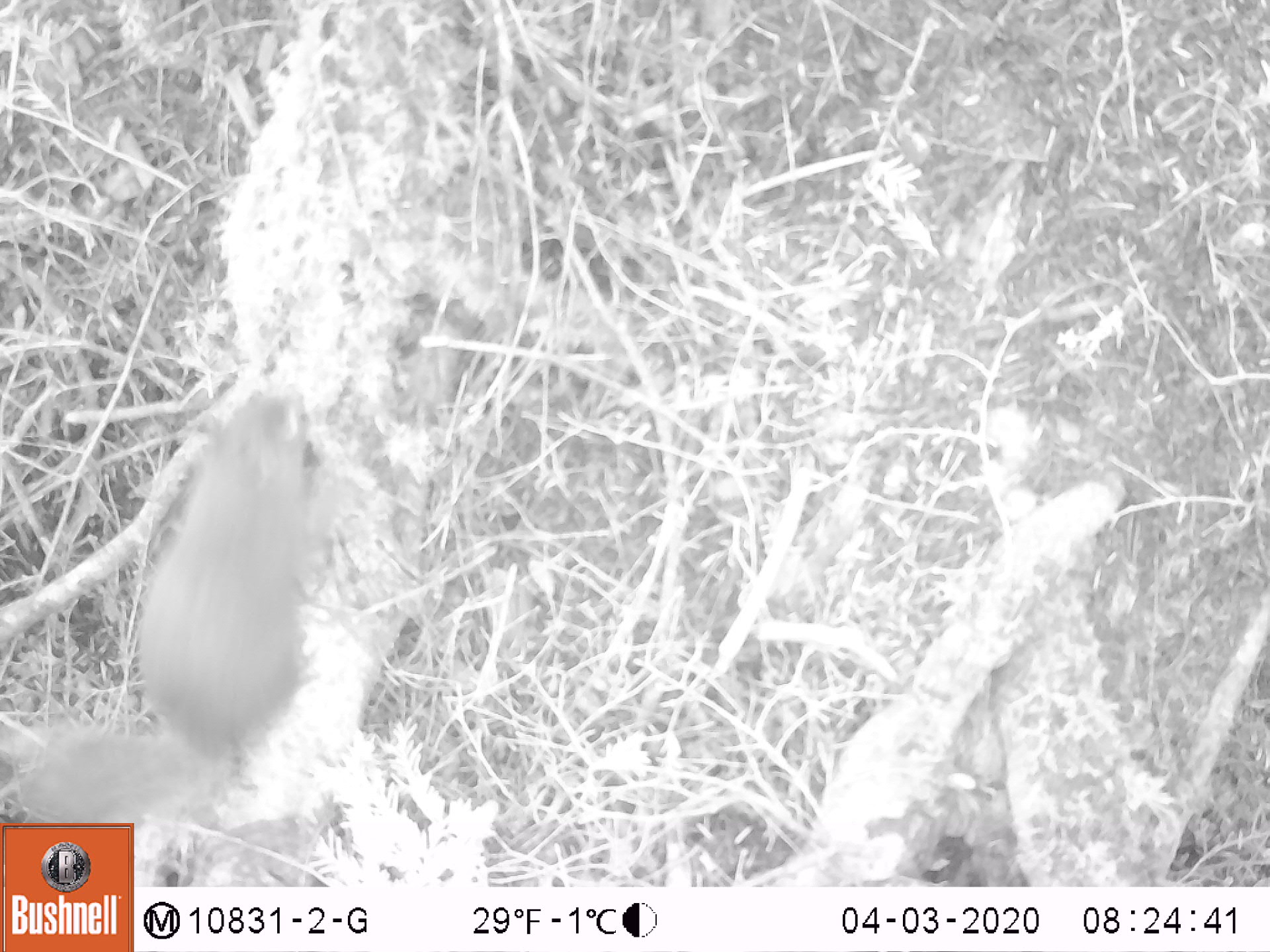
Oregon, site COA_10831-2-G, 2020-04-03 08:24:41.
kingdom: Animalia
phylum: Chordata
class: Mammalia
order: Rodentia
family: Sciuridae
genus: Tamiasciurus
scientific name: Tamiasciurus douglasii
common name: douglas squirrel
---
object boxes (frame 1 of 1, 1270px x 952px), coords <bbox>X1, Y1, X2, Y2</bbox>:
douglas squirrel: <bbox>13, 378, 325, 816</bbox>